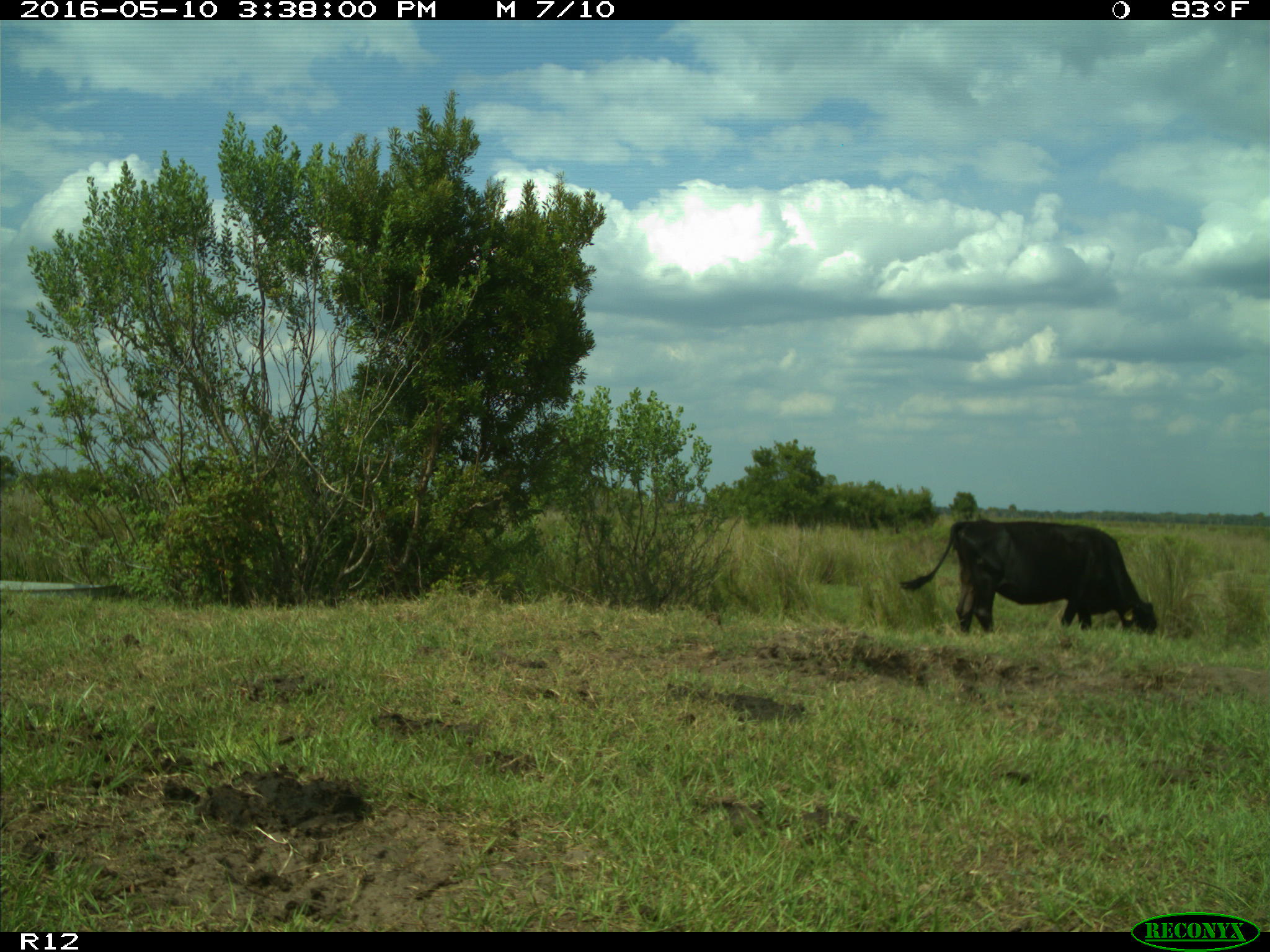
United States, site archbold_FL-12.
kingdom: Animalia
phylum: Chordata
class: Mammalia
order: Artiodactyla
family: Bovidae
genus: Bos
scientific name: Bos taurus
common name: domestic cow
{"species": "Bos taurus (domestic cow)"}